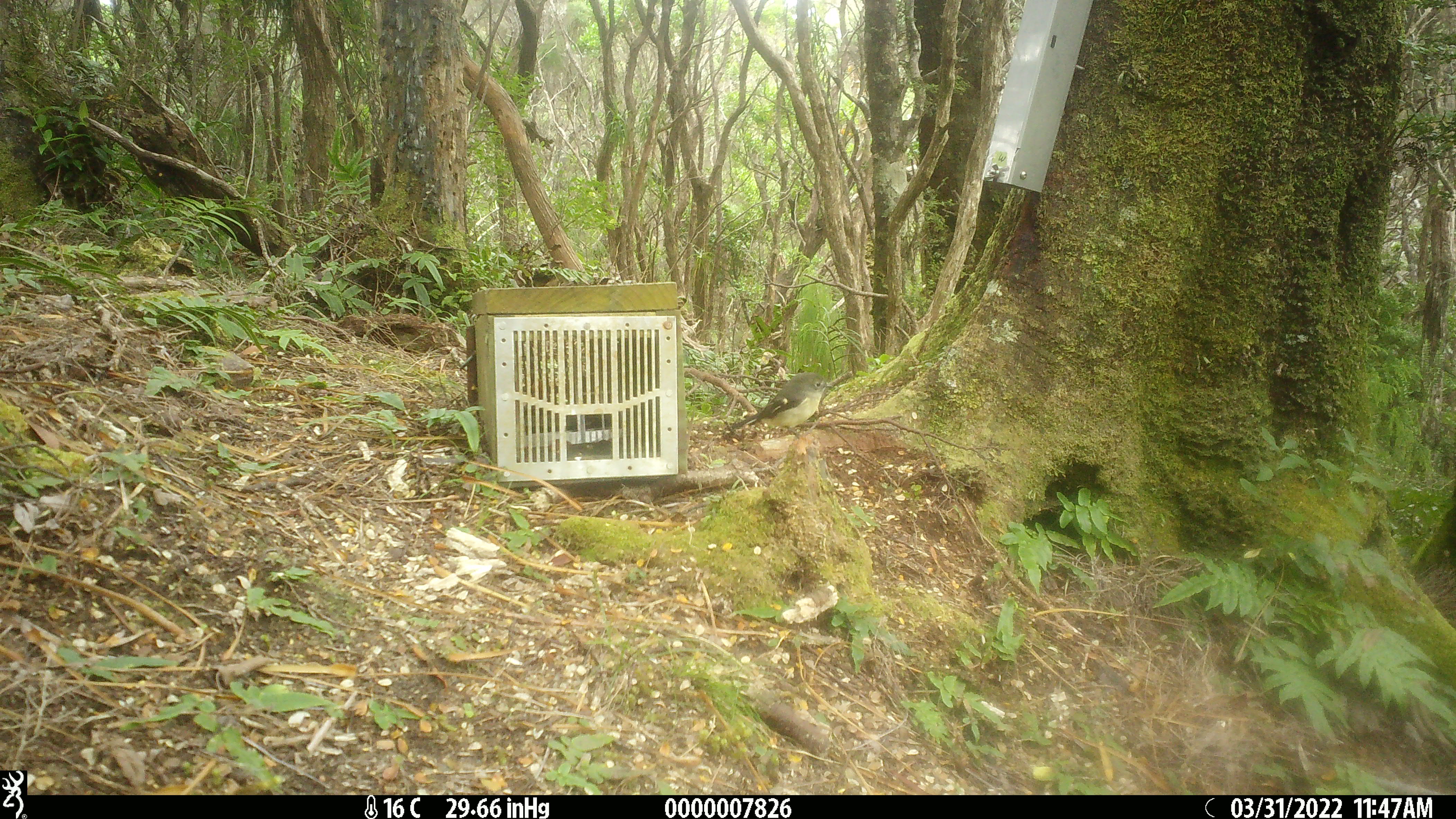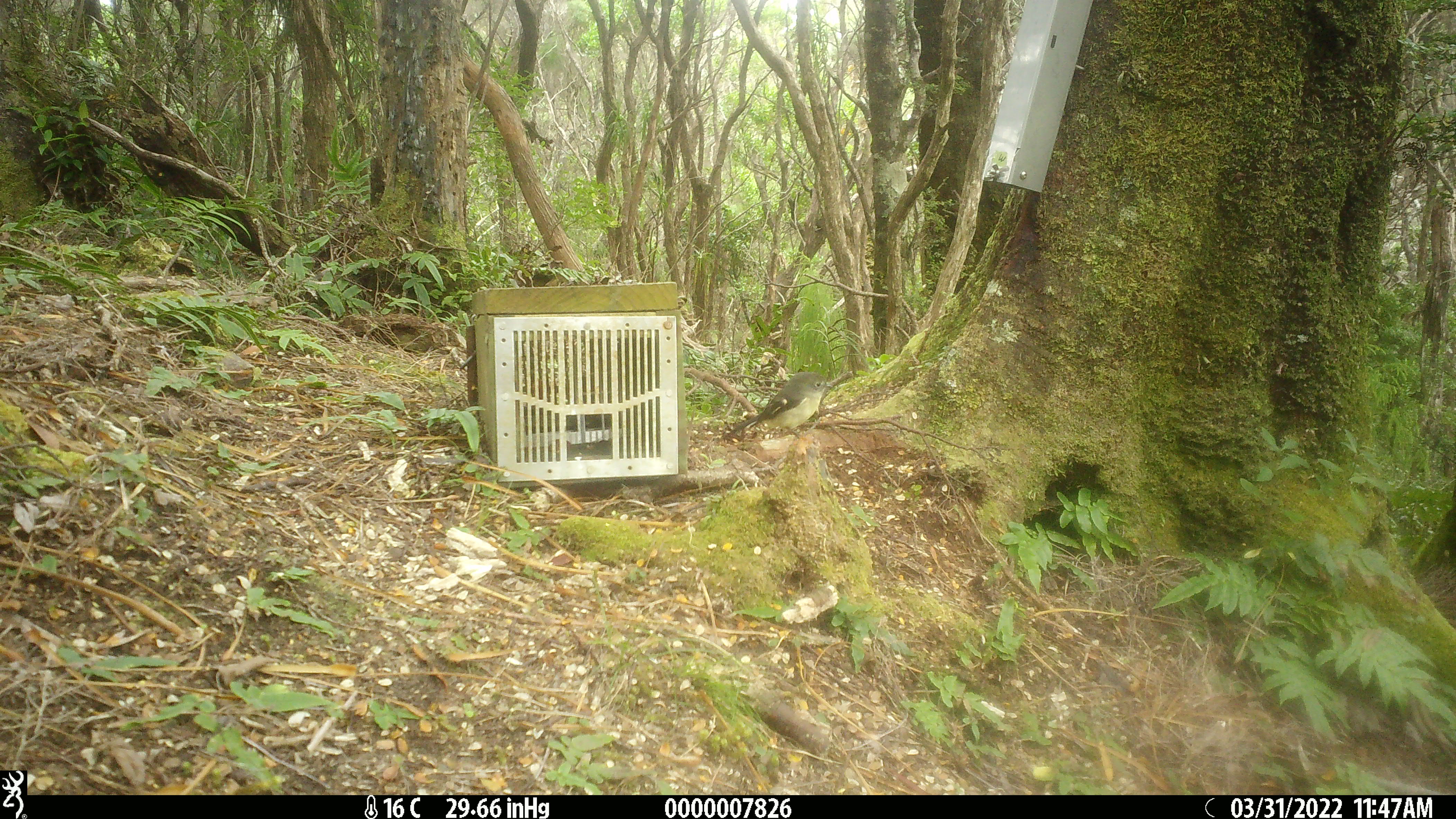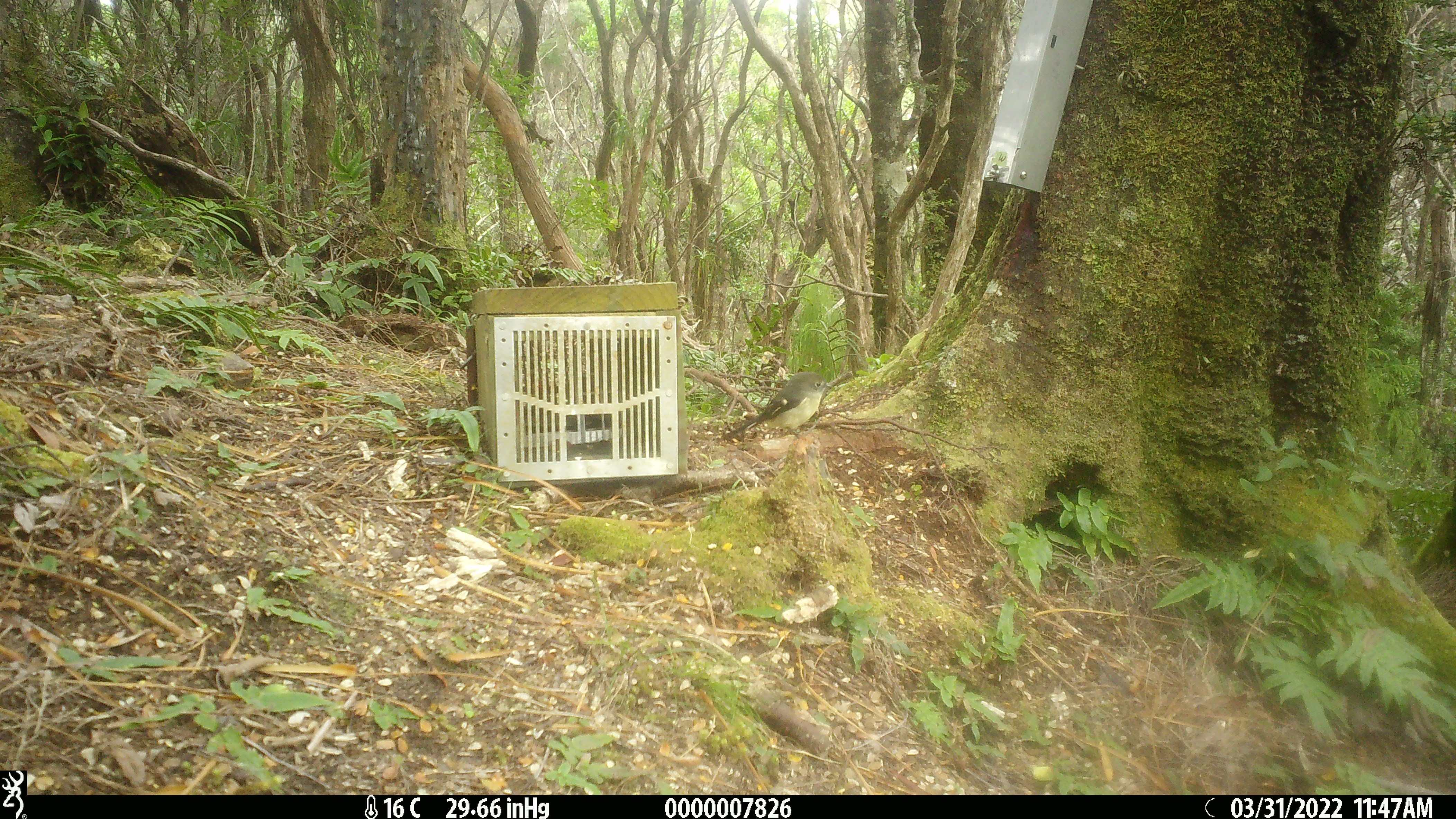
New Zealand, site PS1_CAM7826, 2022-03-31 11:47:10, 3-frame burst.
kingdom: Animalia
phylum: Chordata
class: Aves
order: Passeriformes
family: Petroicidae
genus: Petroica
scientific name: Petroica macrocephala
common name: tomtit